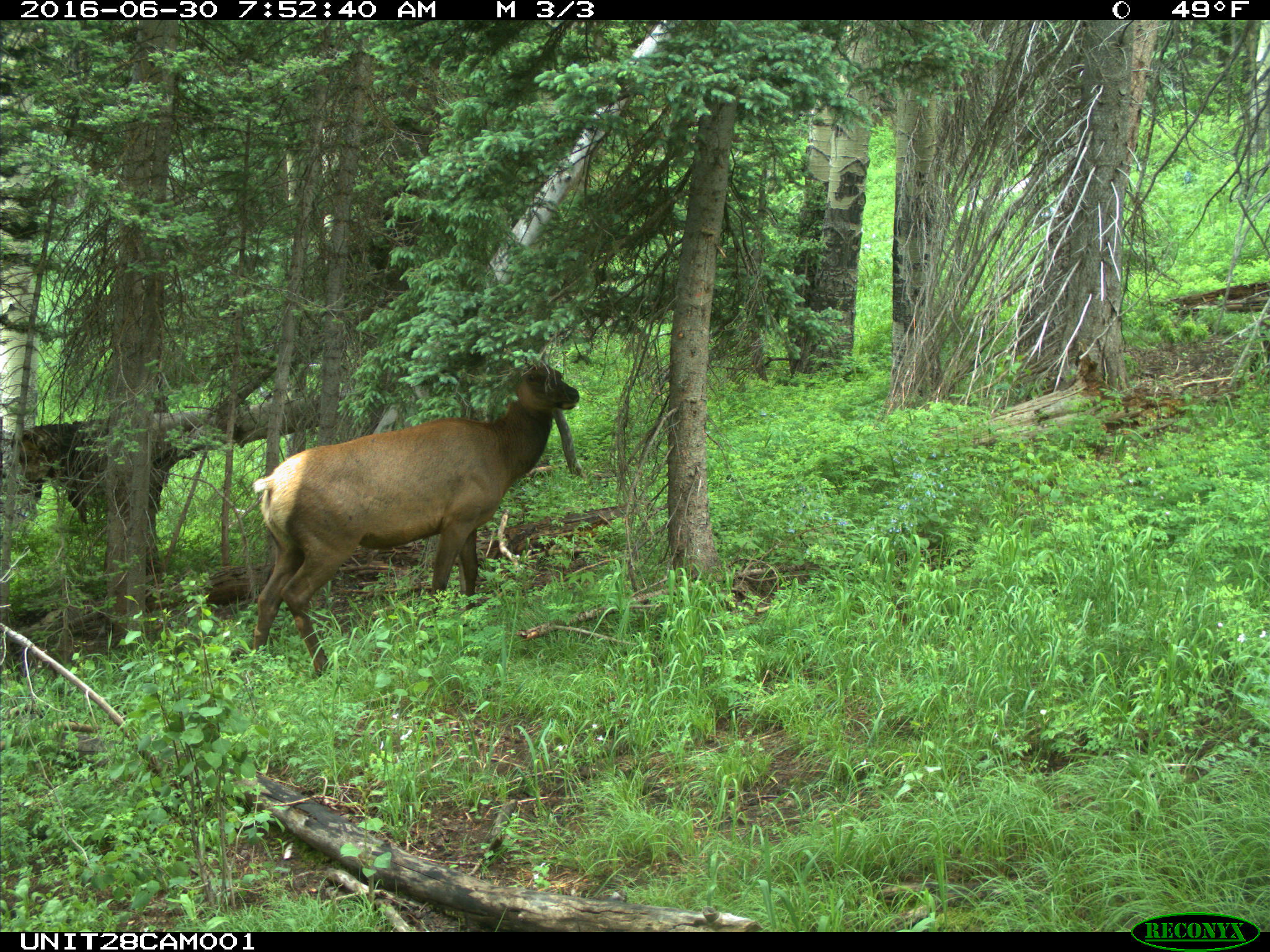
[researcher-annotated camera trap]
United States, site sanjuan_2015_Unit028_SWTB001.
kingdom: Animalia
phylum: Chordata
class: Mammalia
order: Artiodactyla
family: Cervidae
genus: Cervus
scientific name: Cervus elaphus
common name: red deer